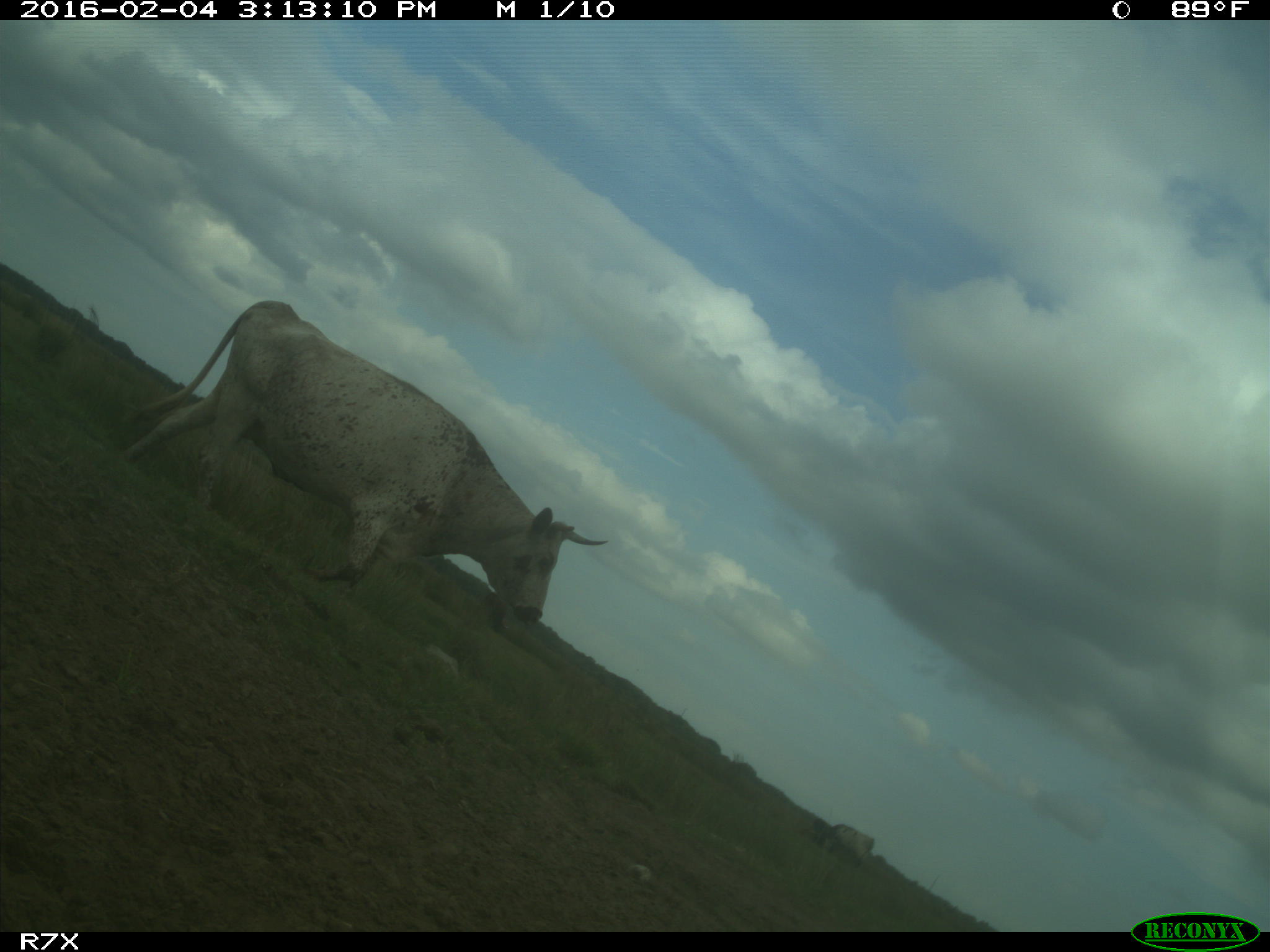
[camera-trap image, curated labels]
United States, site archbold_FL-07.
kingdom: Animalia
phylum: Chordata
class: Mammalia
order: Artiodactyla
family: Bovidae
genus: Bos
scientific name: Bos taurus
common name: domestic cow